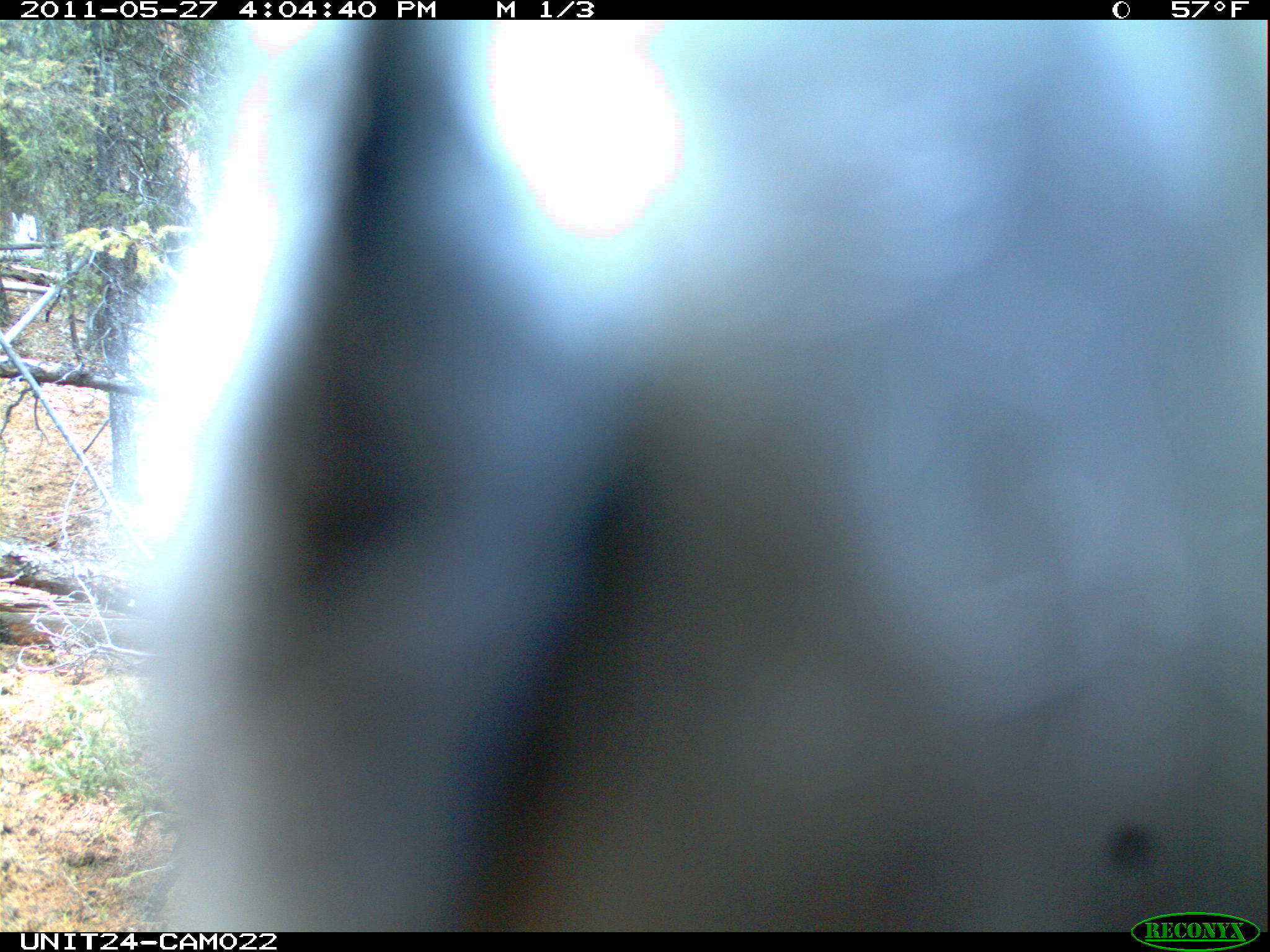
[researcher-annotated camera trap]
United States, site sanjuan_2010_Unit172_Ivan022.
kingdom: Animalia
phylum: Chordata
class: Aves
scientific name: Aves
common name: birds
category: unidentified bird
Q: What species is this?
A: Unidentified bird (birds) (Aves).